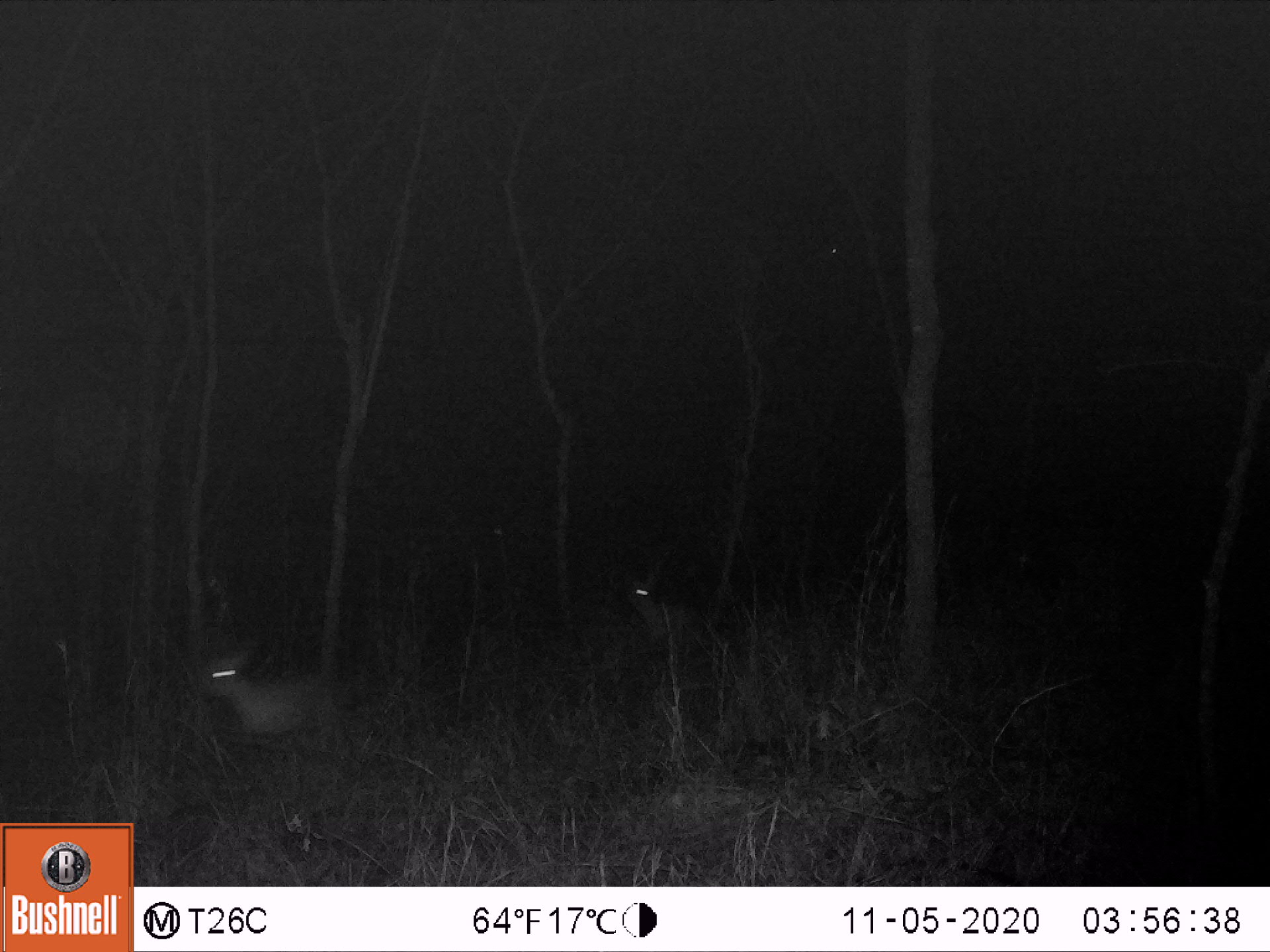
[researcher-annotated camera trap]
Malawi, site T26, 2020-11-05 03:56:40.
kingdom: Animalia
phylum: Chordata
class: Mammalia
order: Artiodactyla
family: Bovidae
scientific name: Antilopinae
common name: small antelope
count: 2